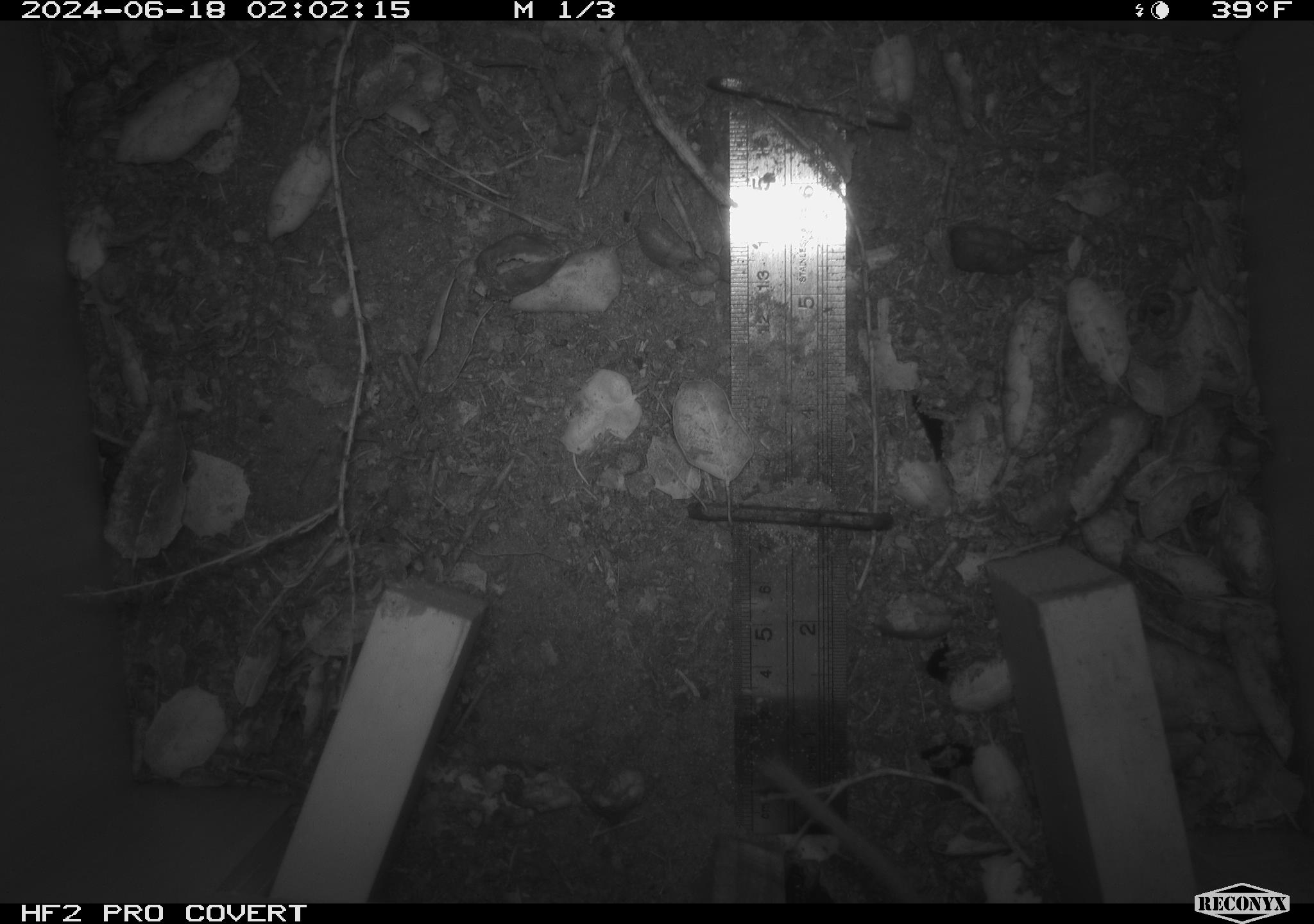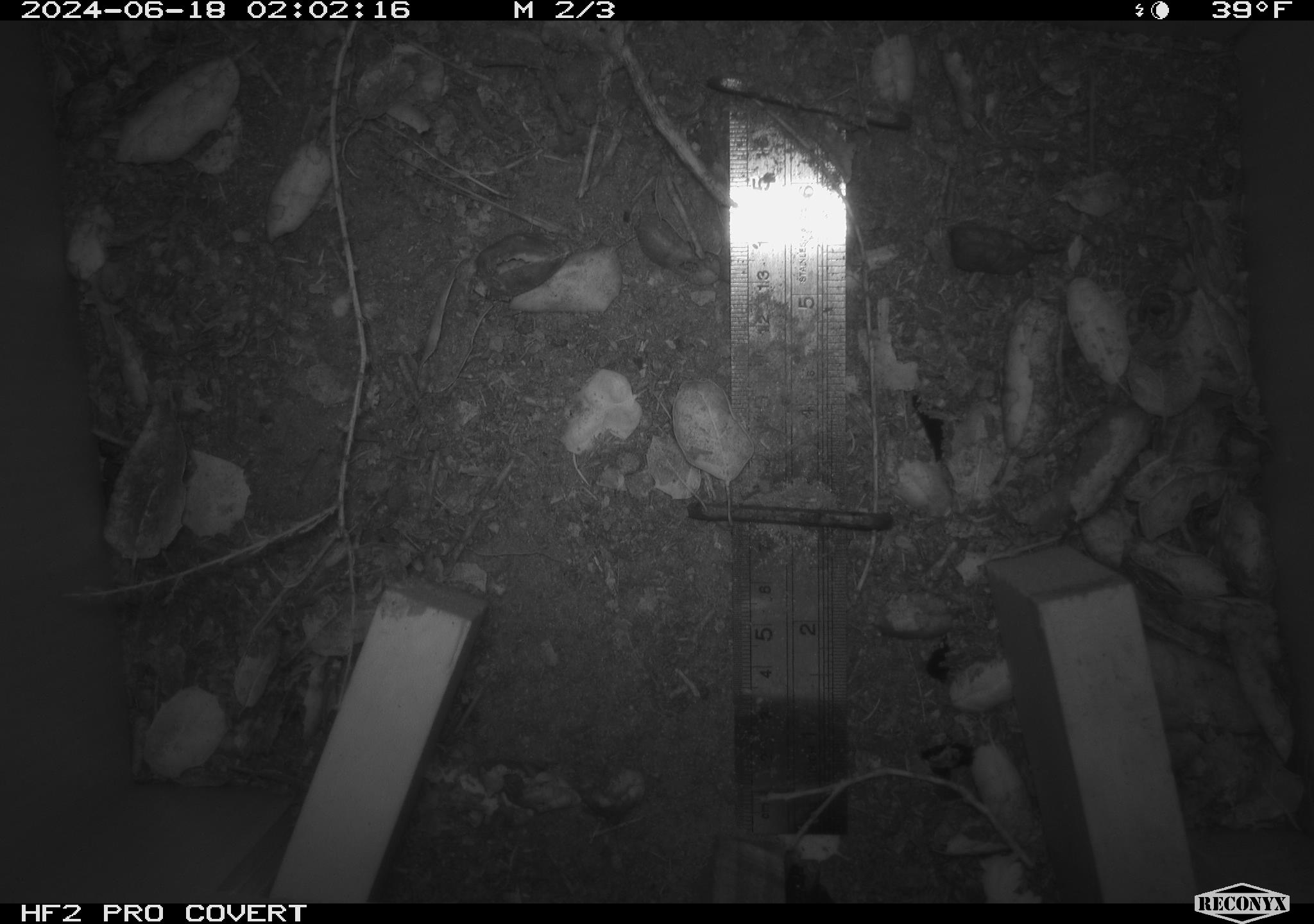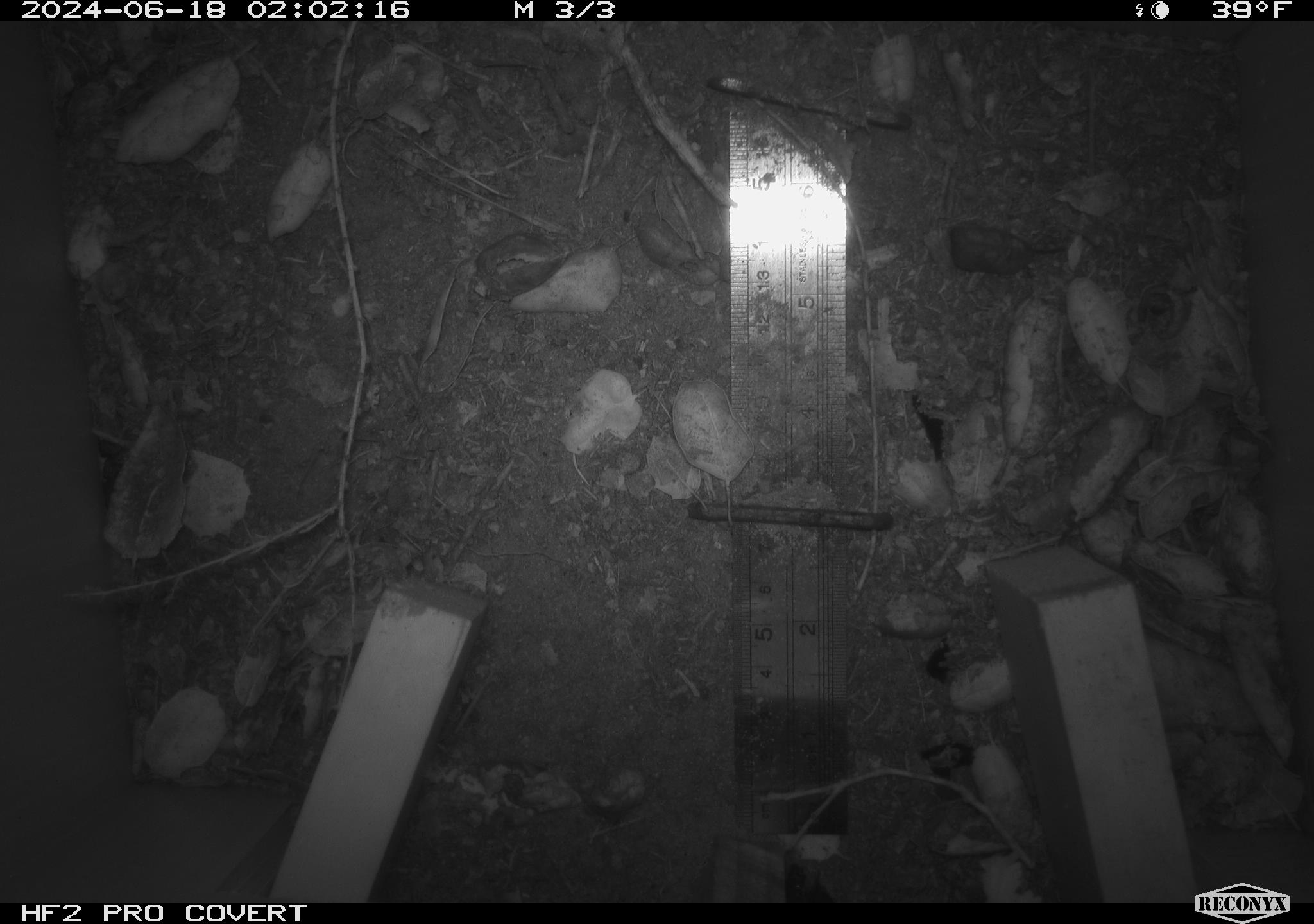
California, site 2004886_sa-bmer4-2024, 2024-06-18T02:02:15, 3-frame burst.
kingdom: Animalia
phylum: Chordata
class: Mammalia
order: Rodentia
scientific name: Rodentia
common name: woodrat or rat or mouse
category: woodrat or rat or mouse species